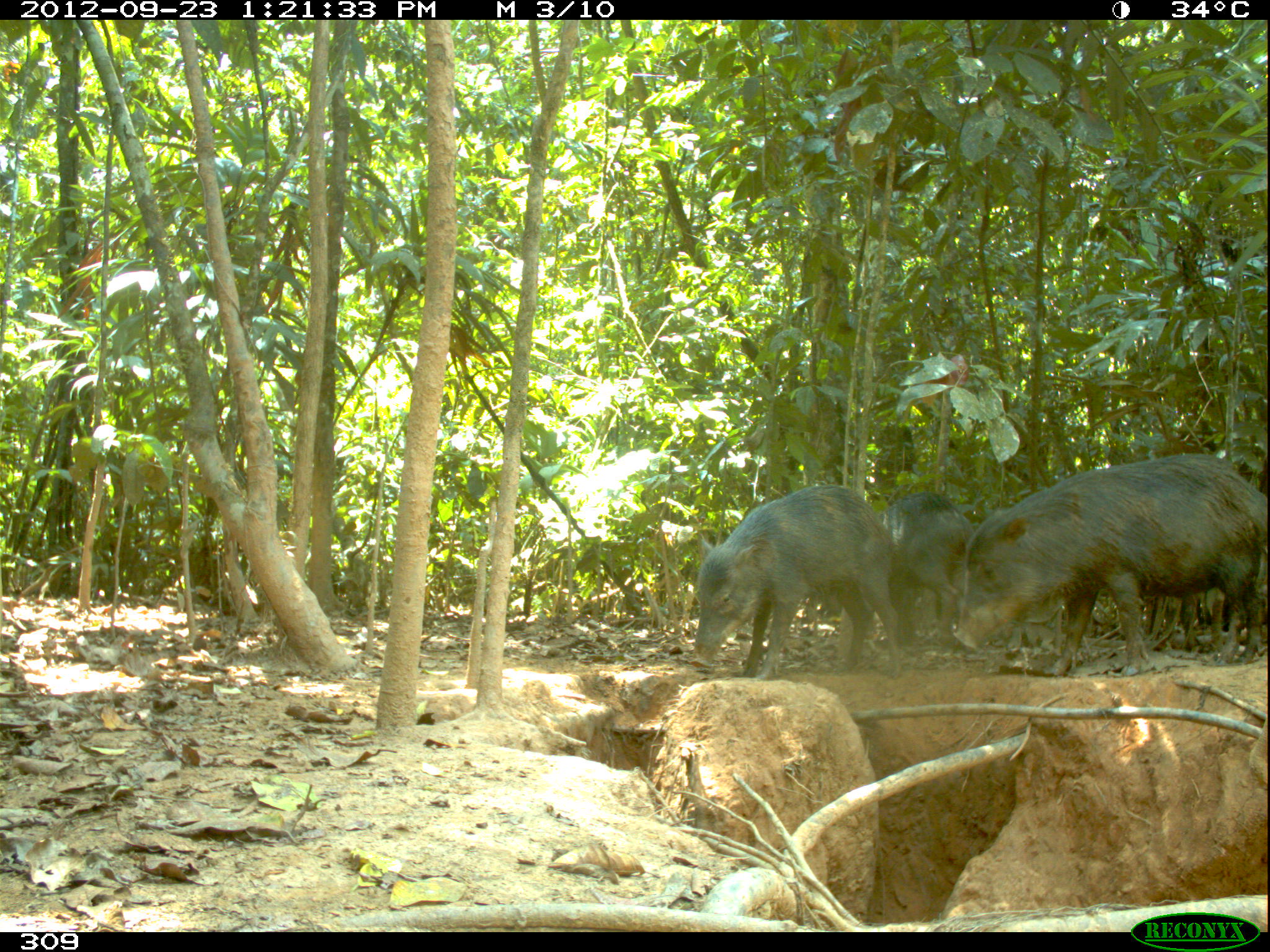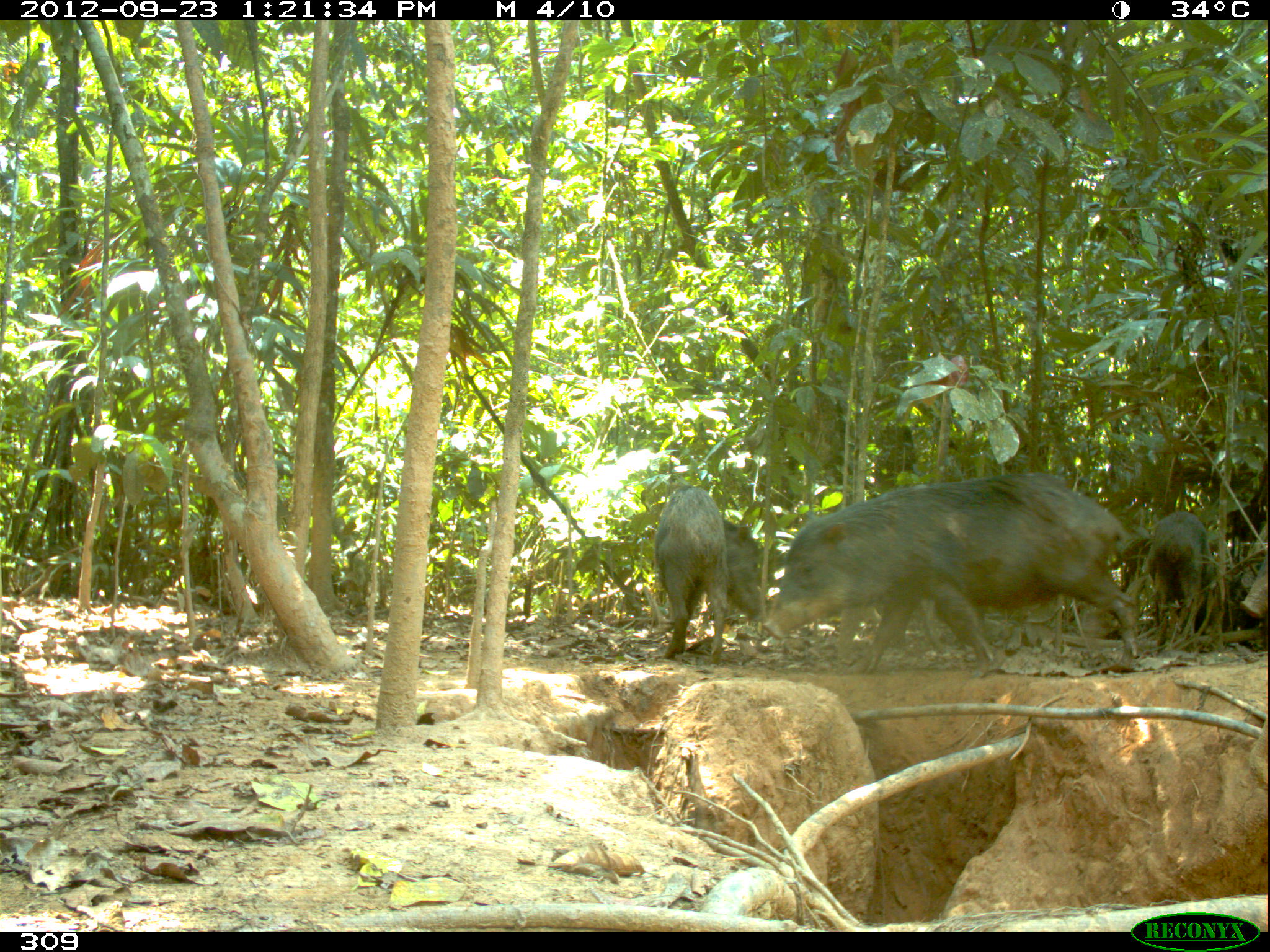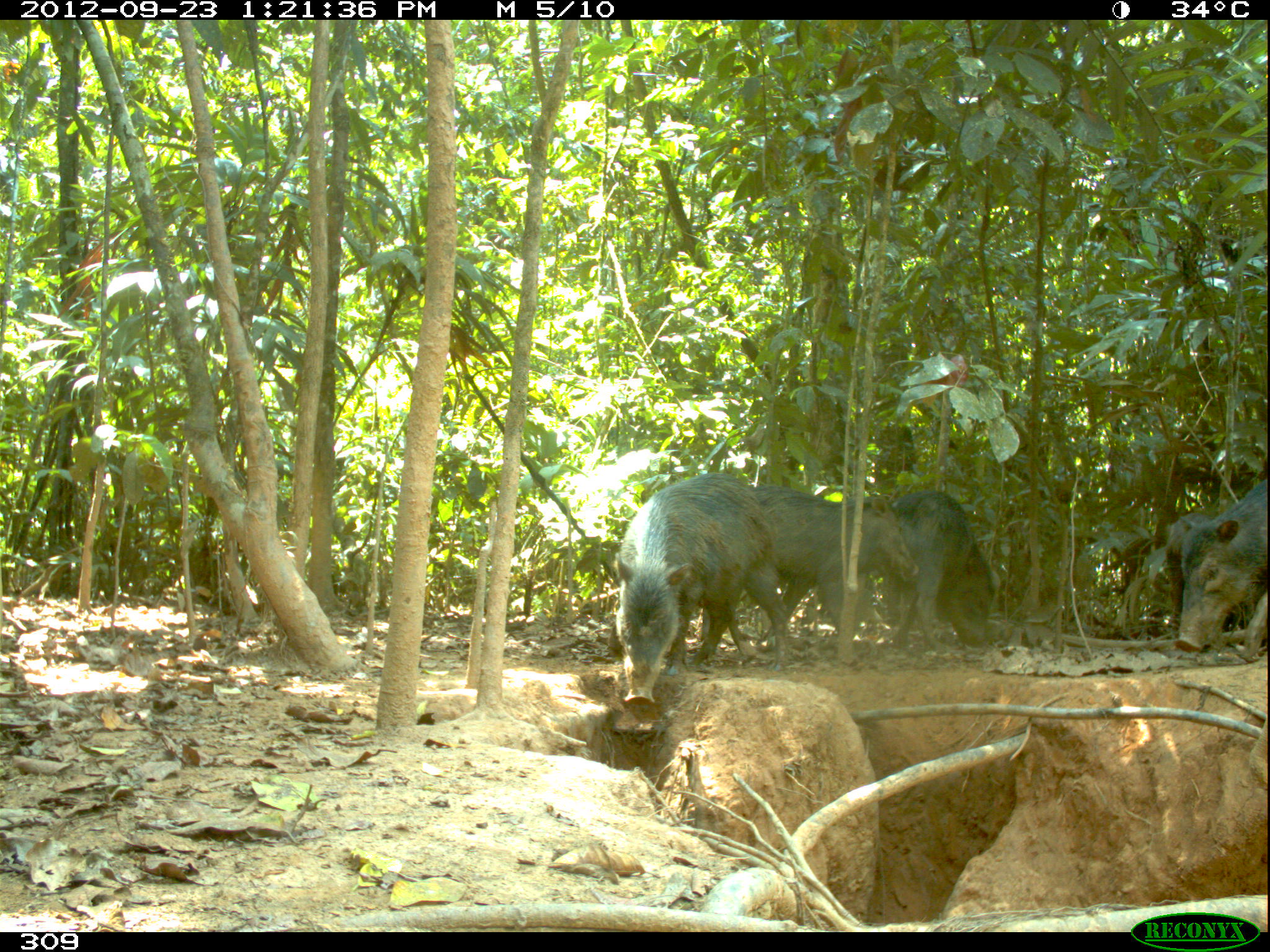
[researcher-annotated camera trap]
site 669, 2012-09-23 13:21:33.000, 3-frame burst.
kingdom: Animalia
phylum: Chordata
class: Mammalia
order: Artiodactyla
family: Tayassuidae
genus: Tayassu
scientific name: Tayassu pecari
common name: white-lipped peccary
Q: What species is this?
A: Tayassu pecari (white-lipped peccary).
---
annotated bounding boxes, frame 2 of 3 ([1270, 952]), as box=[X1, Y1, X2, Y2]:
tayassu pecari: box=[762, 471, 1136, 677]; box=[655, 485, 762, 663]; box=[1145, 512, 1220, 655]; box=[1226, 520, 1267, 650]